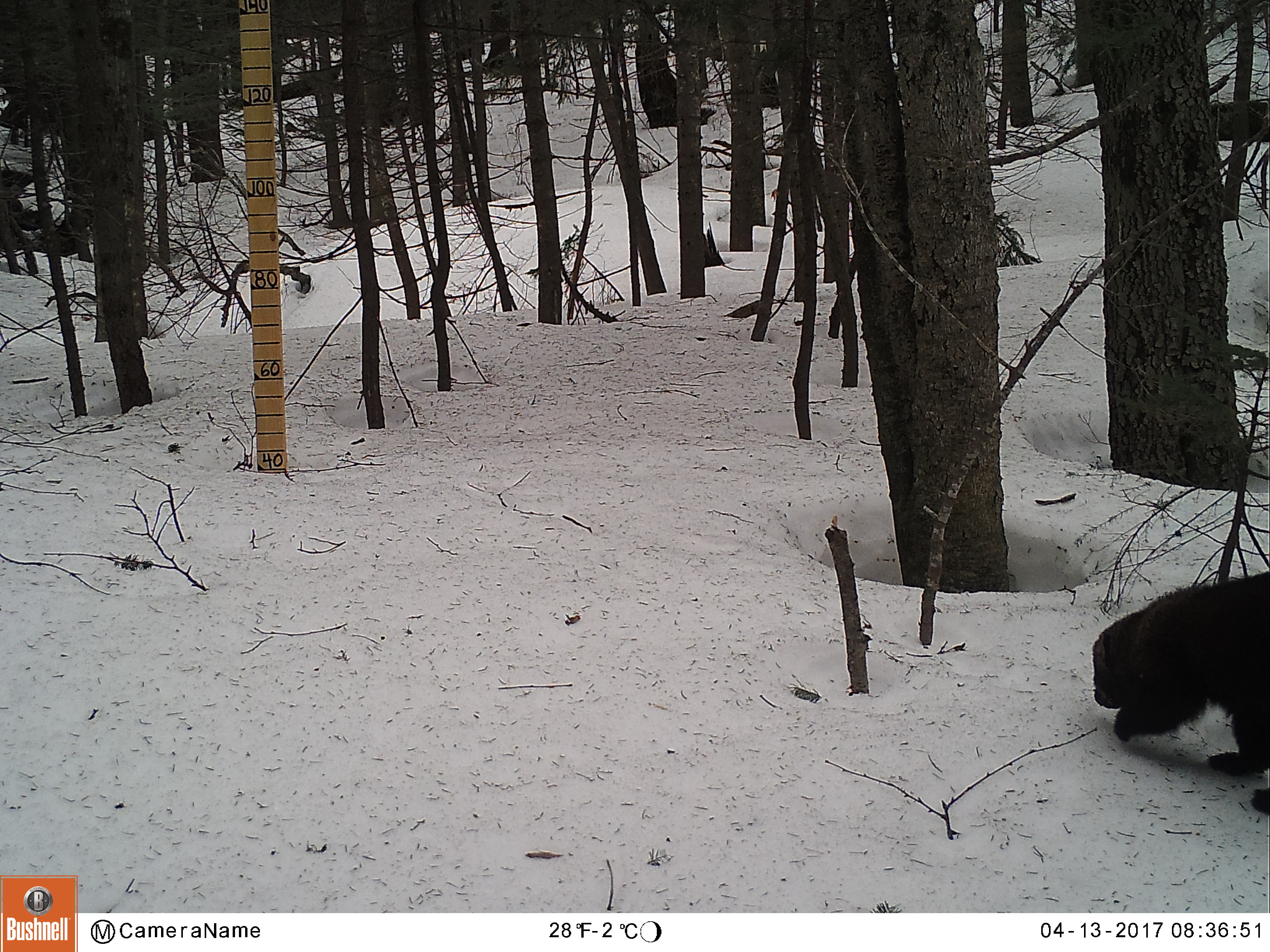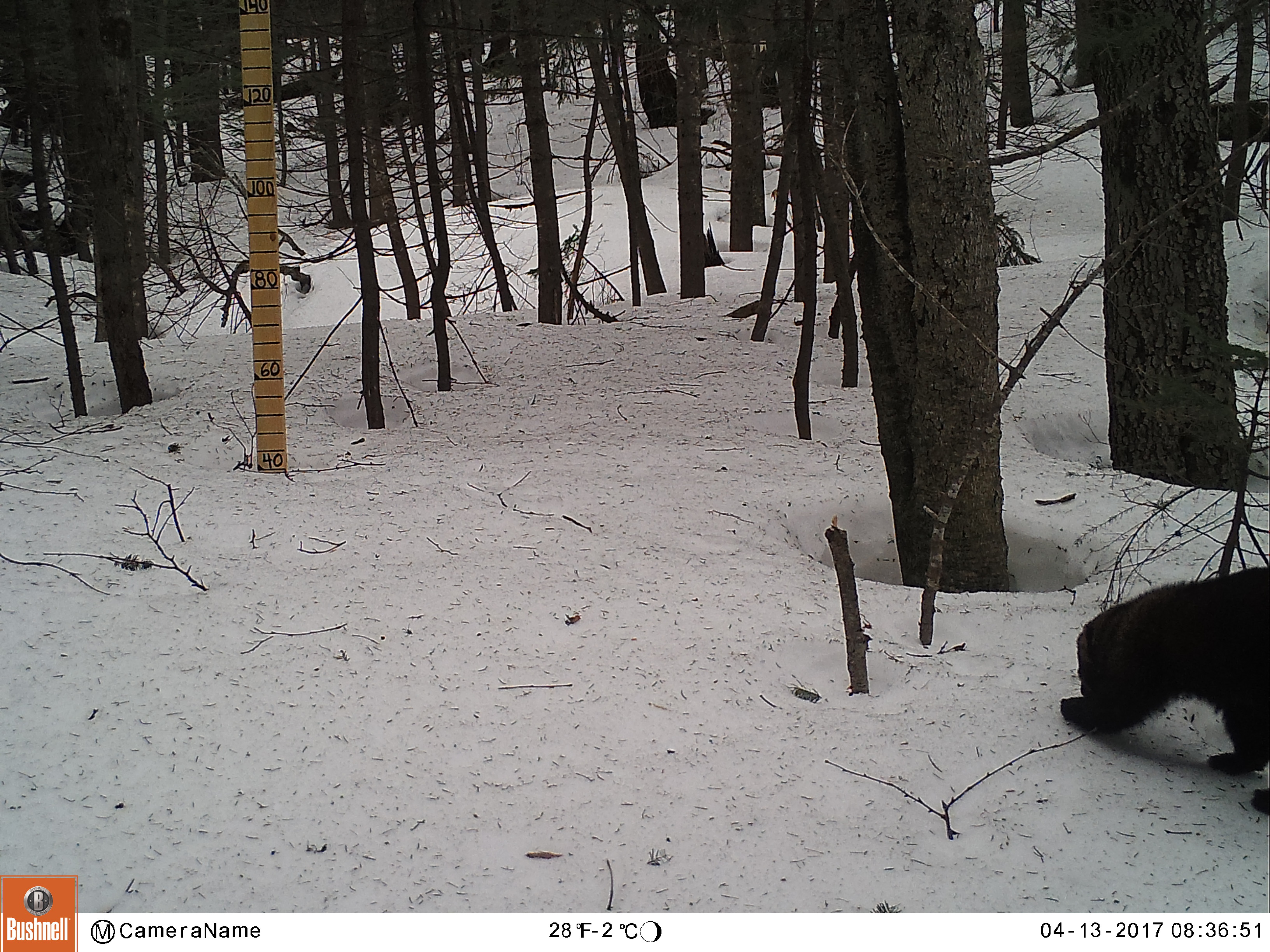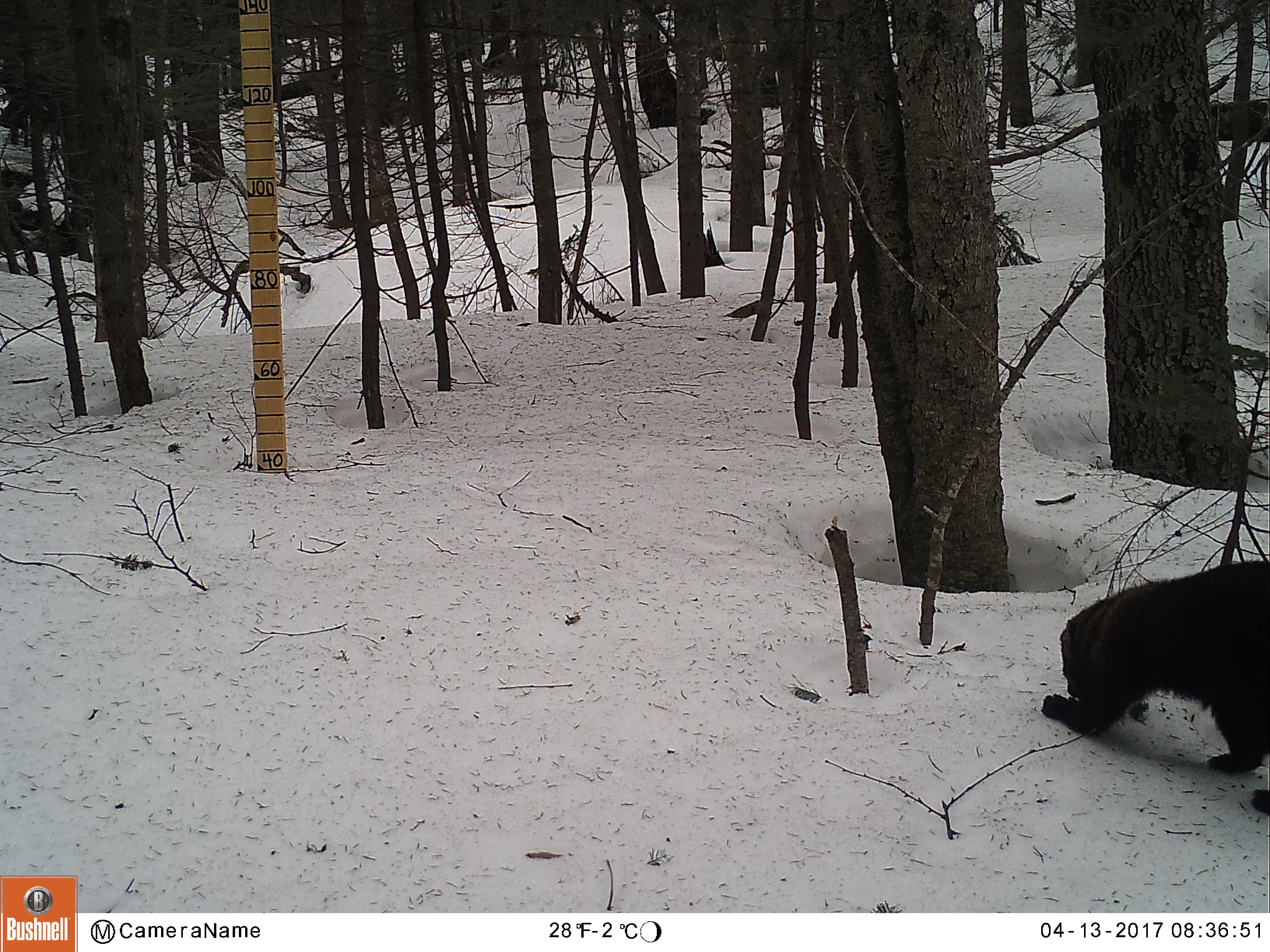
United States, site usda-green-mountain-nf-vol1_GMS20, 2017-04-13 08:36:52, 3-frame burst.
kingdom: Animalia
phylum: Chordata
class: Mammalia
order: Carnivora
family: Mustelidae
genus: Pekania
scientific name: Pekania pennanti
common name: fisher